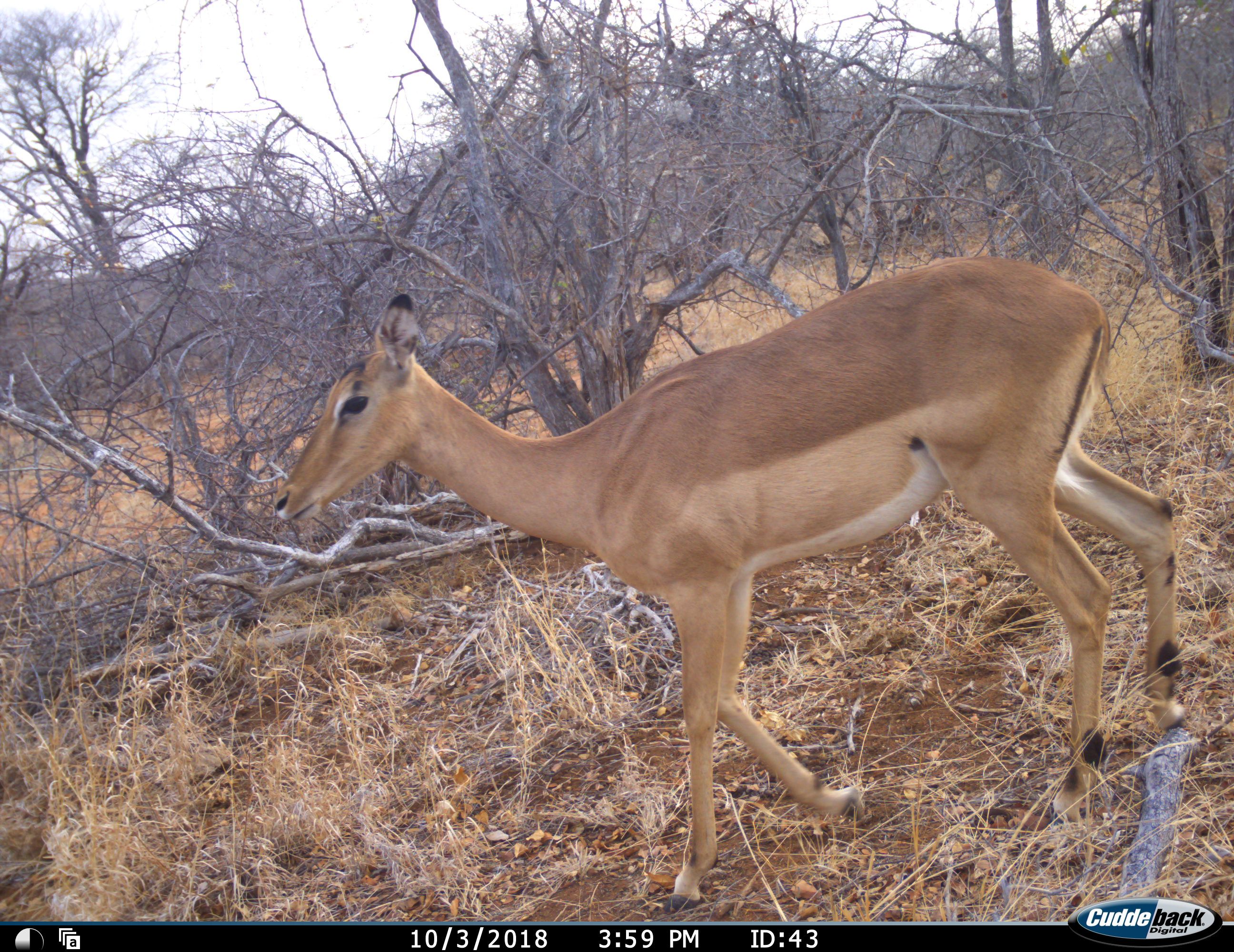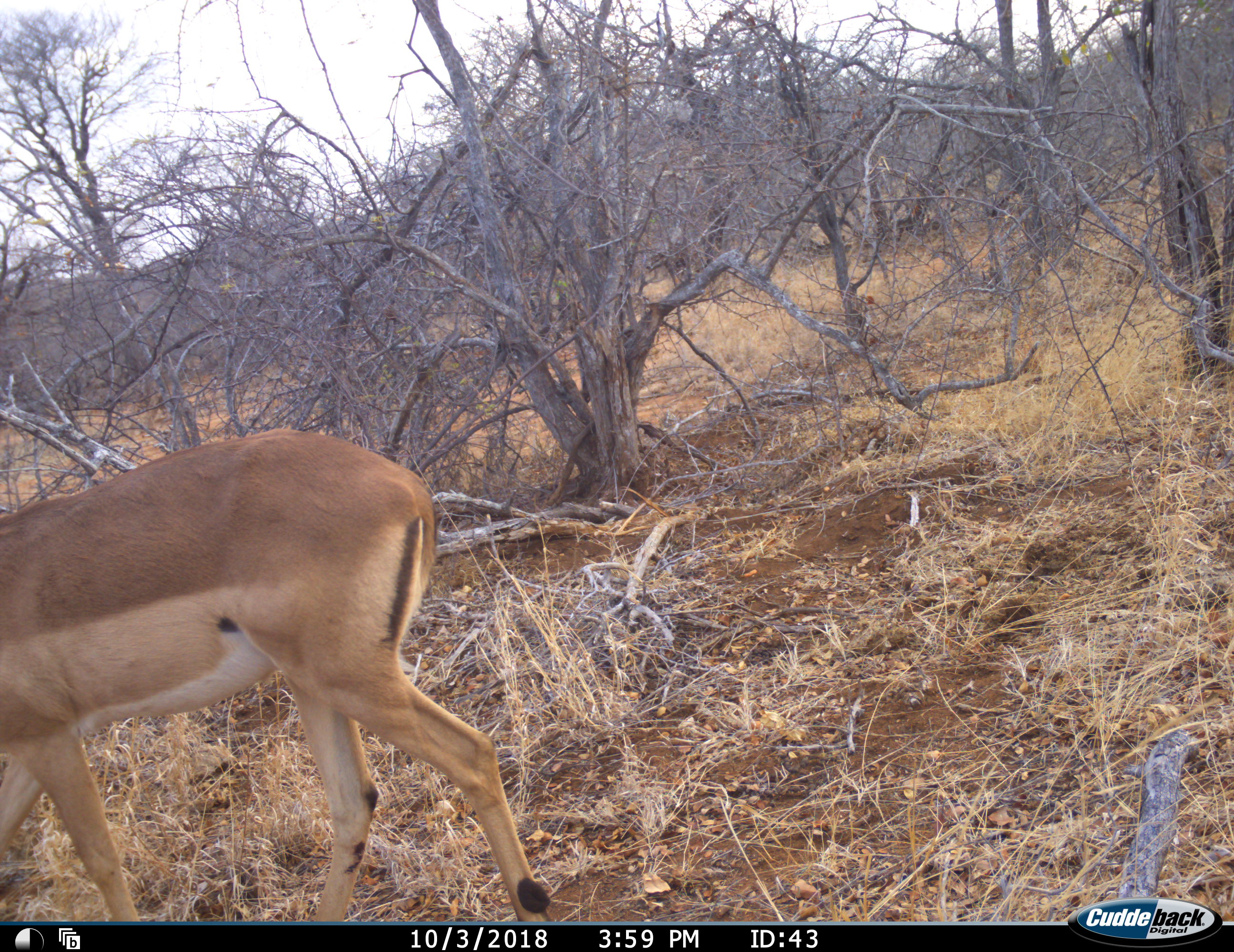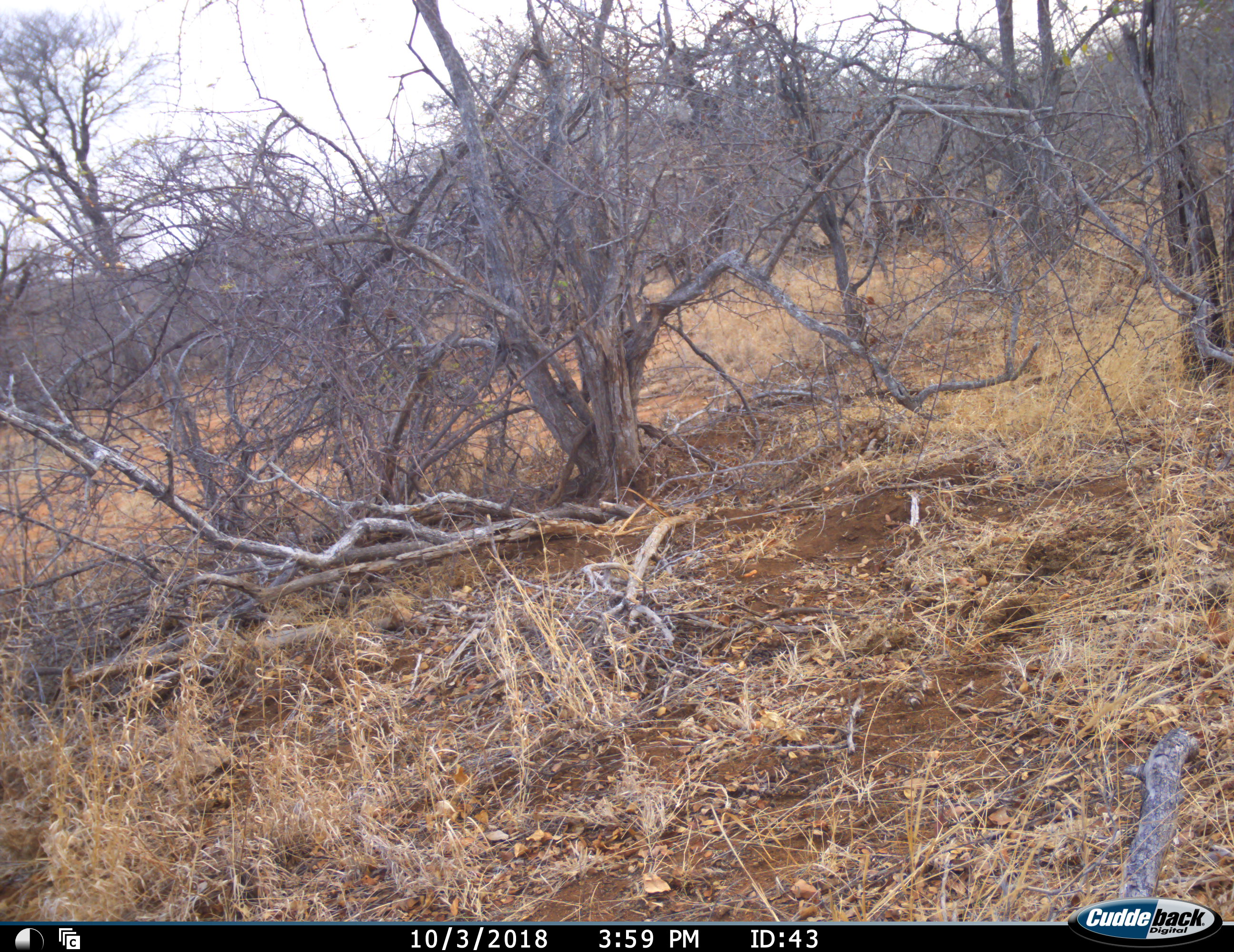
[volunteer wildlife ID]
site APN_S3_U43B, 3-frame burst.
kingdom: Animalia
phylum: Chordata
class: Mammalia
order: Artiodactyla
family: Bovidae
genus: Aepyceros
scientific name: Aepyceros melampus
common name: impala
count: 1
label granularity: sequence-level